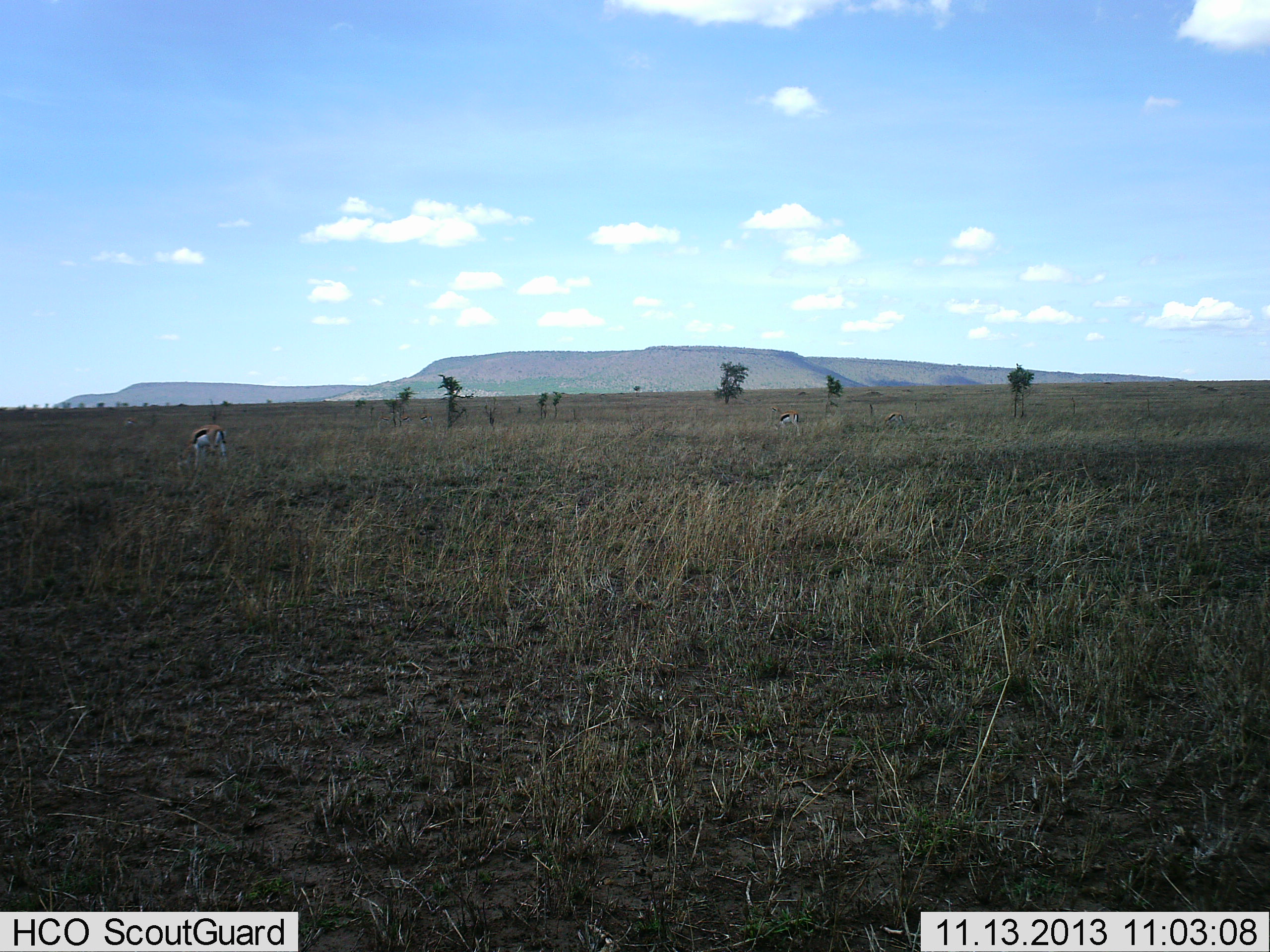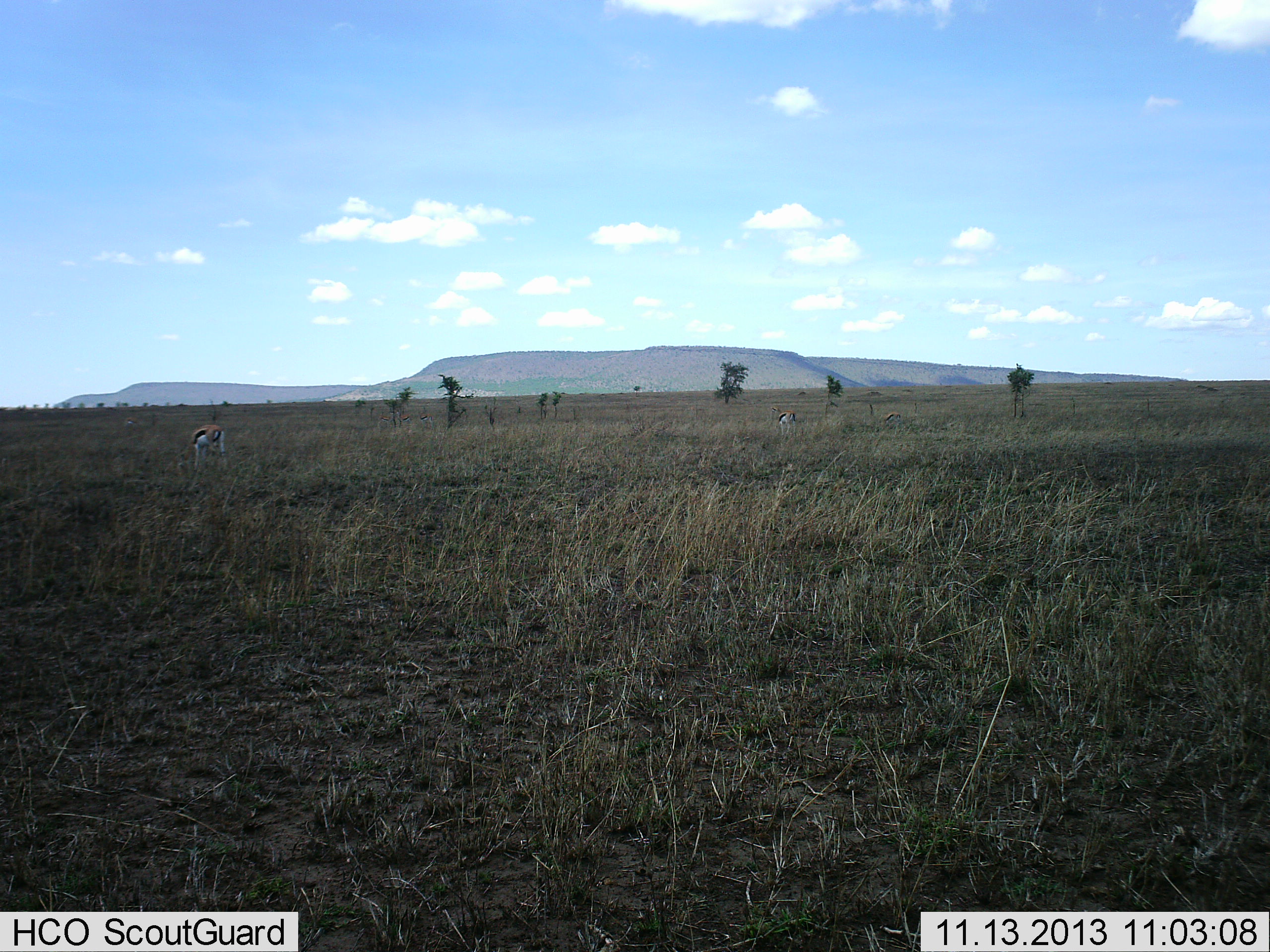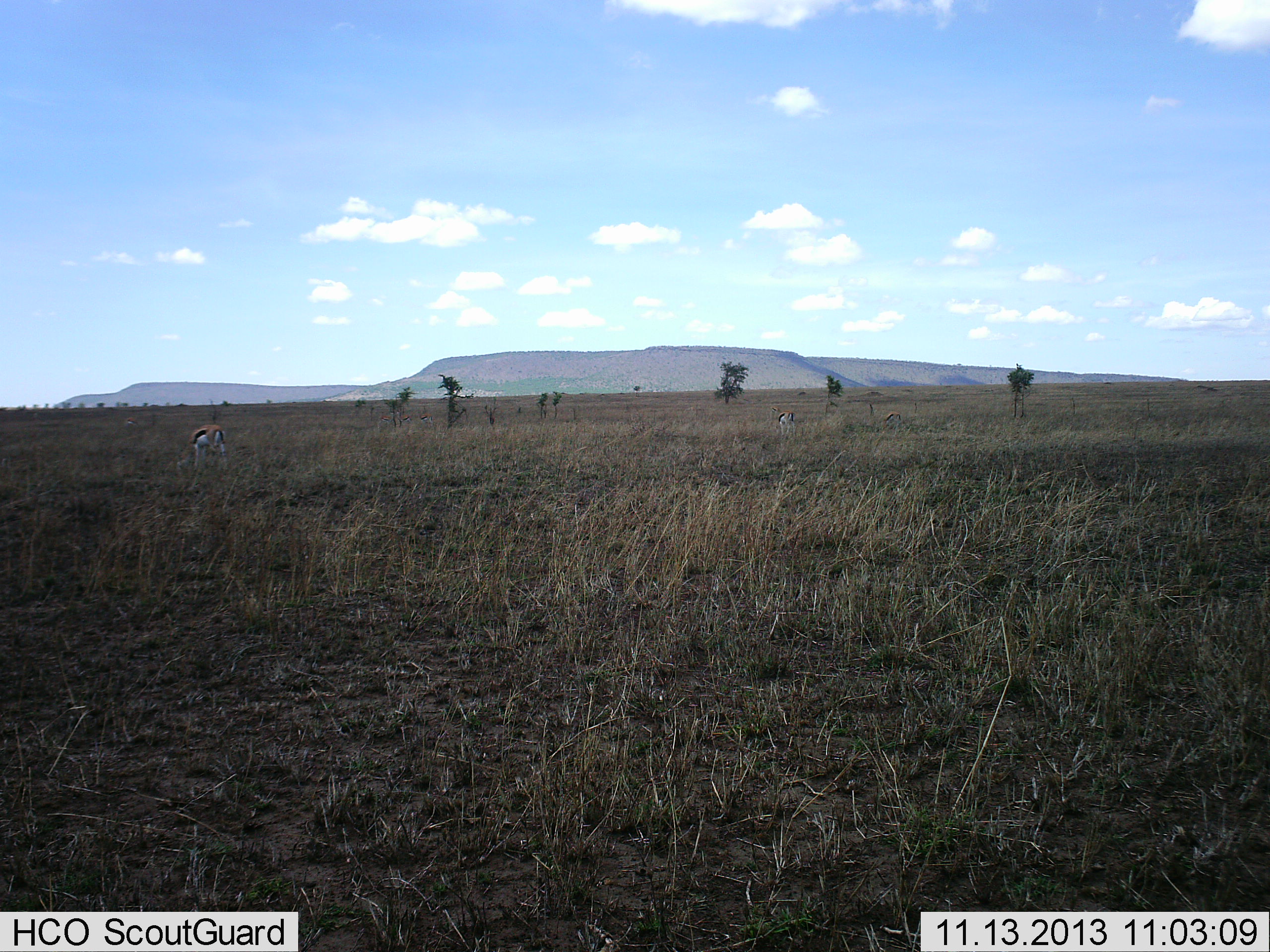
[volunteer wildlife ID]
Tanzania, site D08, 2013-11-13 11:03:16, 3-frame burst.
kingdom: Animalia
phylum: Chordata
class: Mammalia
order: Artiodactyla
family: Bovidae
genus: Eudorcas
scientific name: Eudorcas thomsonii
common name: thomson's gazelle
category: gazellethomsons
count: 3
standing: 60%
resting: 0%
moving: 10%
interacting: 0%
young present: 0%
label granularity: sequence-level